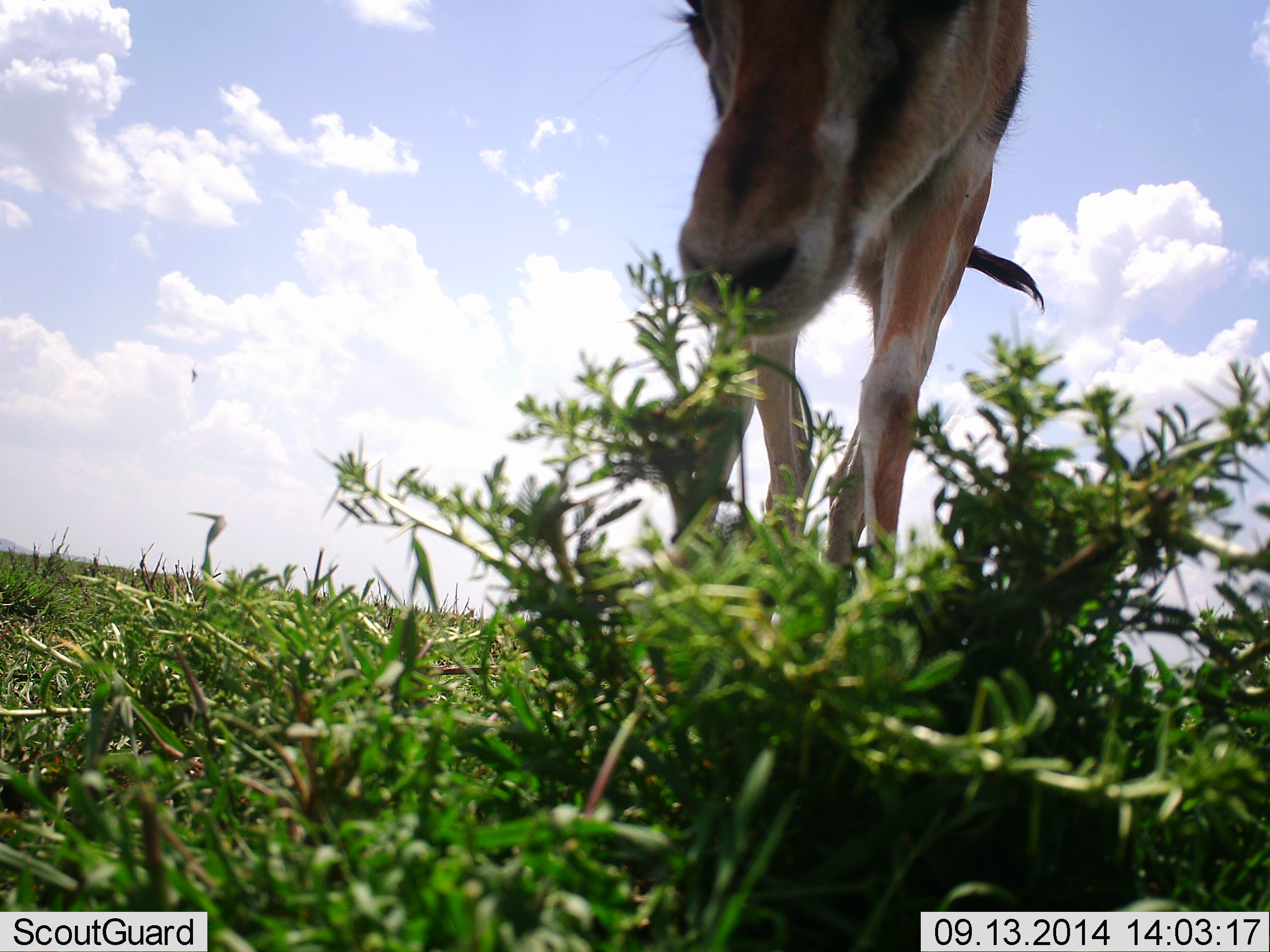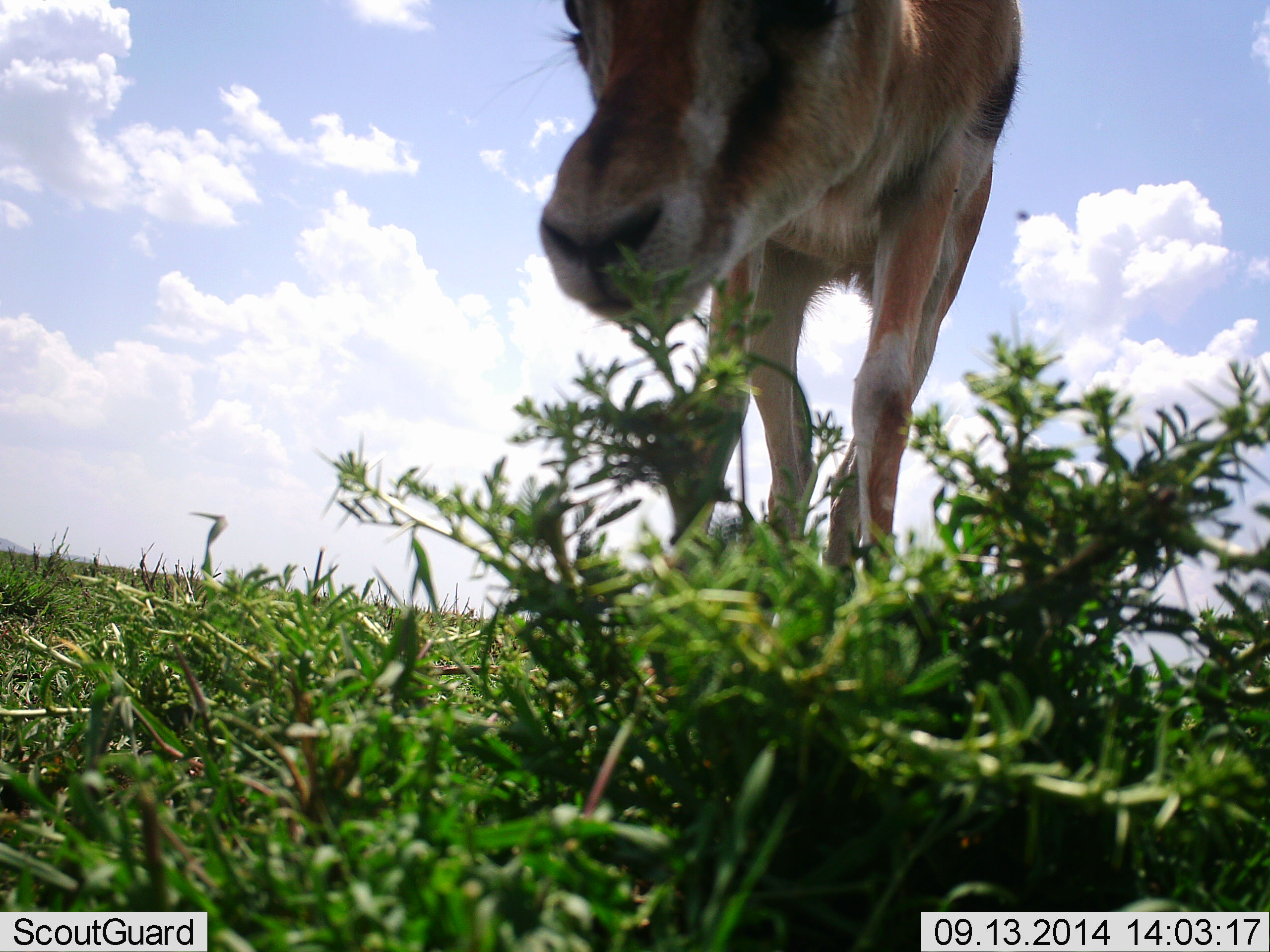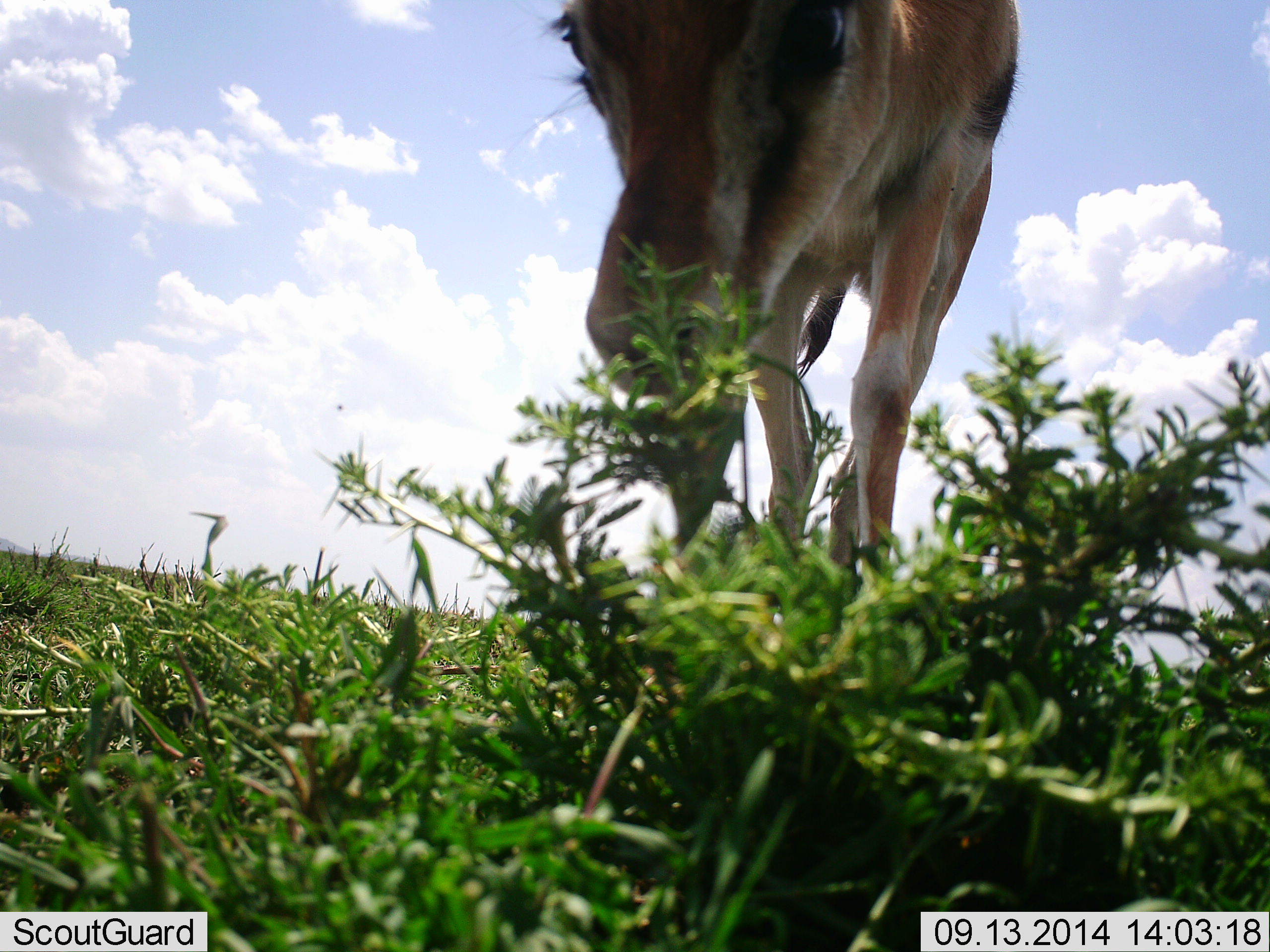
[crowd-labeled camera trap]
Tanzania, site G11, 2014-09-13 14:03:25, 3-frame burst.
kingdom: Animalia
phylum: Chordata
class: Mammalia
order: Artiodactyla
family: Bovidae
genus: Eudorcas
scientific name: Eudorcas thomsonii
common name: thomson's gazelle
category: gazellethomsons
Gazellethomsons (thomson's gazelle) (Eudorcas thomsonii), count 1. Behavior (volunteer vote fractions): standing 27%, resting 0%, moving 9%, interacting 0%. Young present (vote fraction): 0%. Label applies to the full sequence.